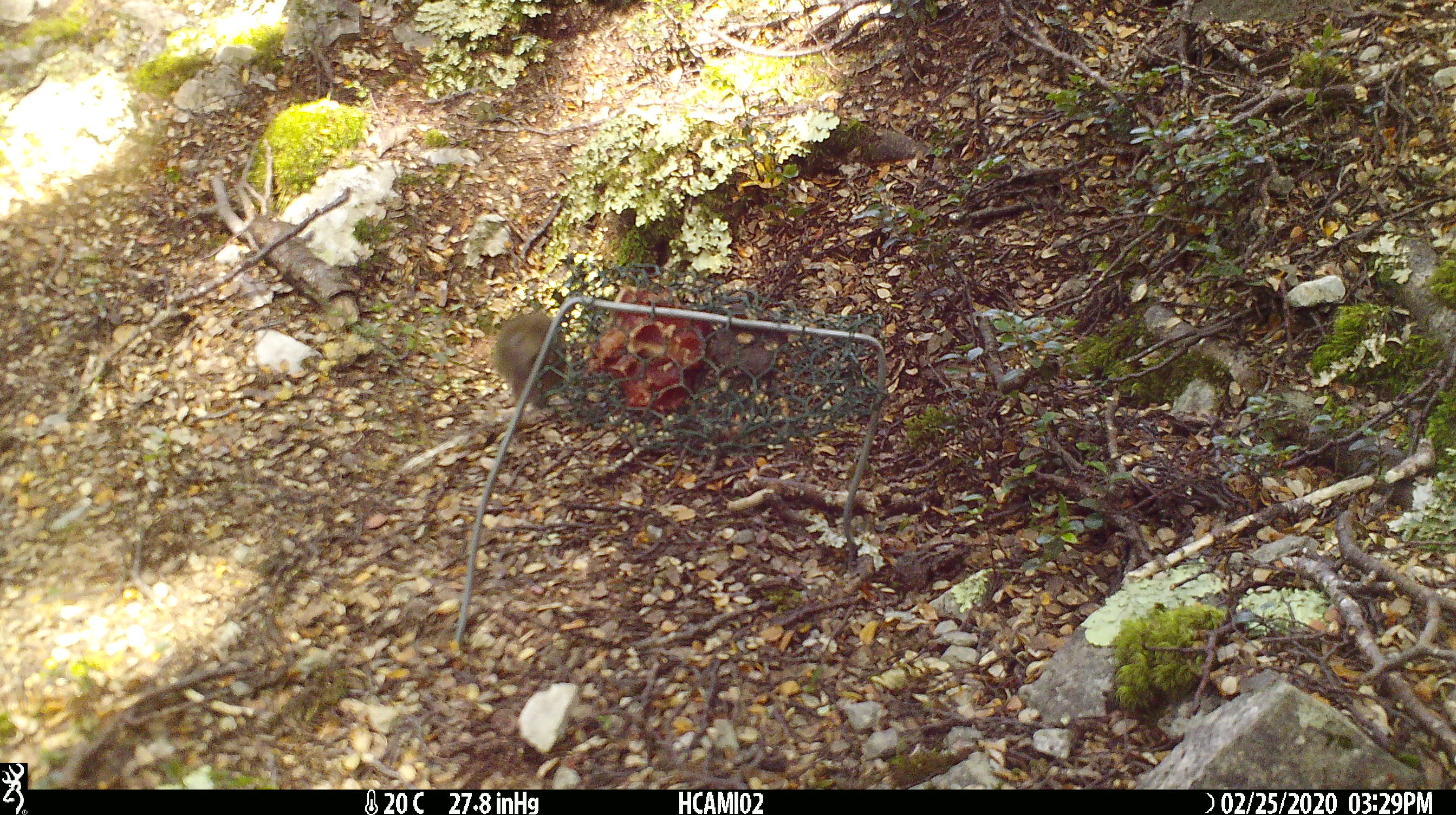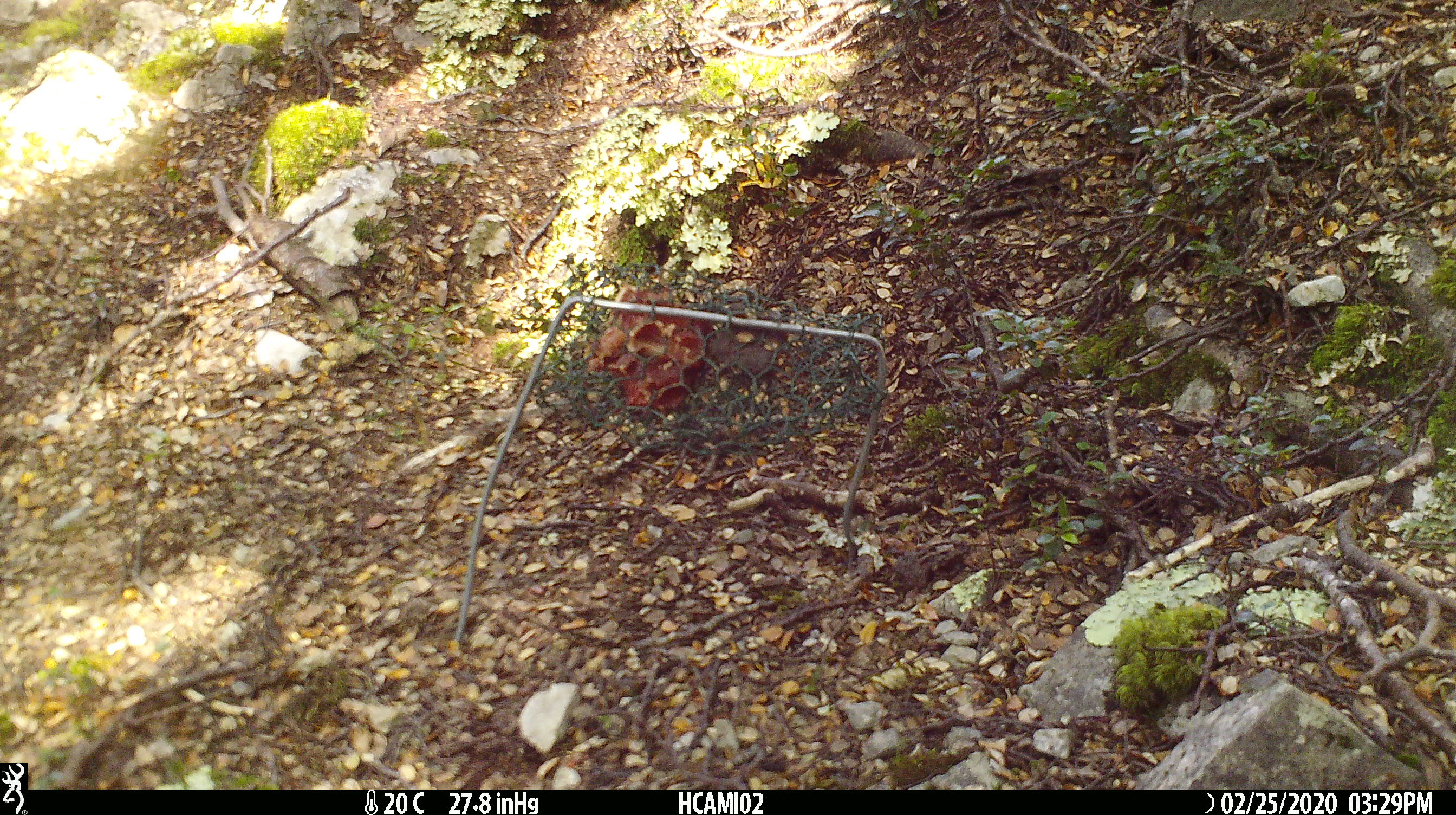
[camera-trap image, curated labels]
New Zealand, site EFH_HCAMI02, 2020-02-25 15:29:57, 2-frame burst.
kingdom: Animalia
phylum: Chordata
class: Mammalia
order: Rodentia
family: Muridae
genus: Mus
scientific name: Mus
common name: mouse